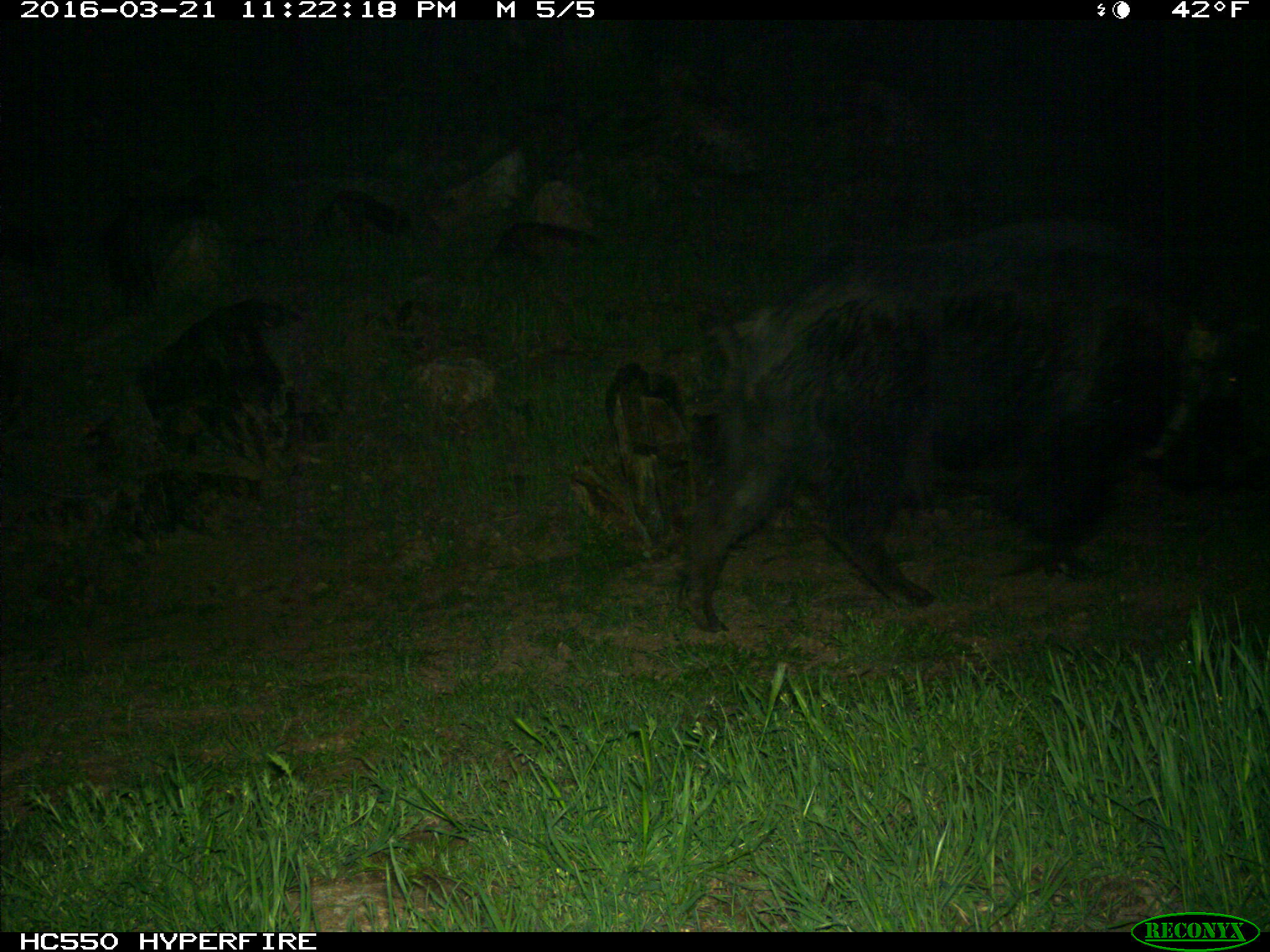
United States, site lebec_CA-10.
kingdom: Animalia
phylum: Chordata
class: Mammalia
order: Artiodactyla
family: Suidae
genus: Sus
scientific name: Sus scrofa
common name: wild boar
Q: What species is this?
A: Sus scrofa (wild boar).